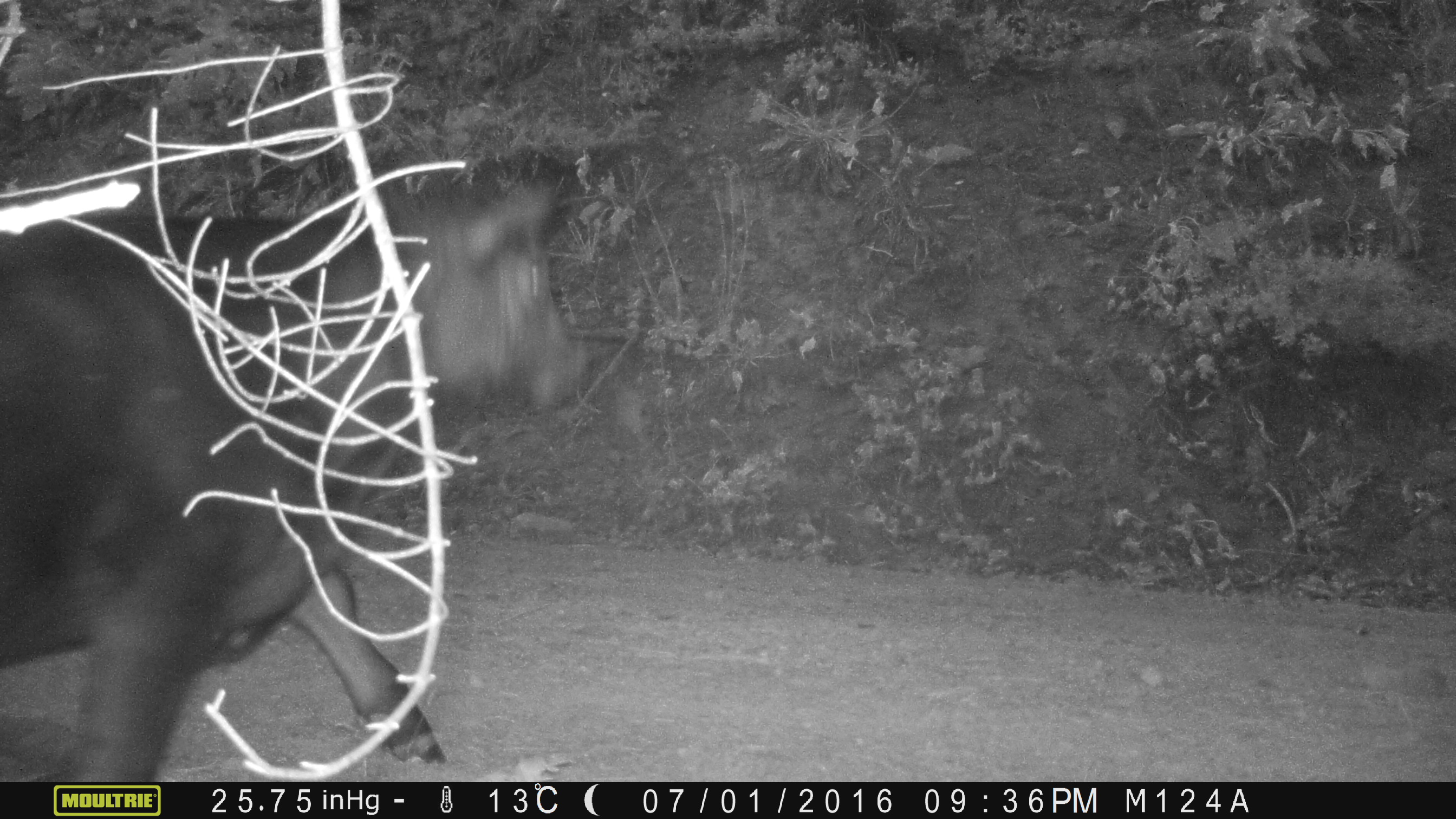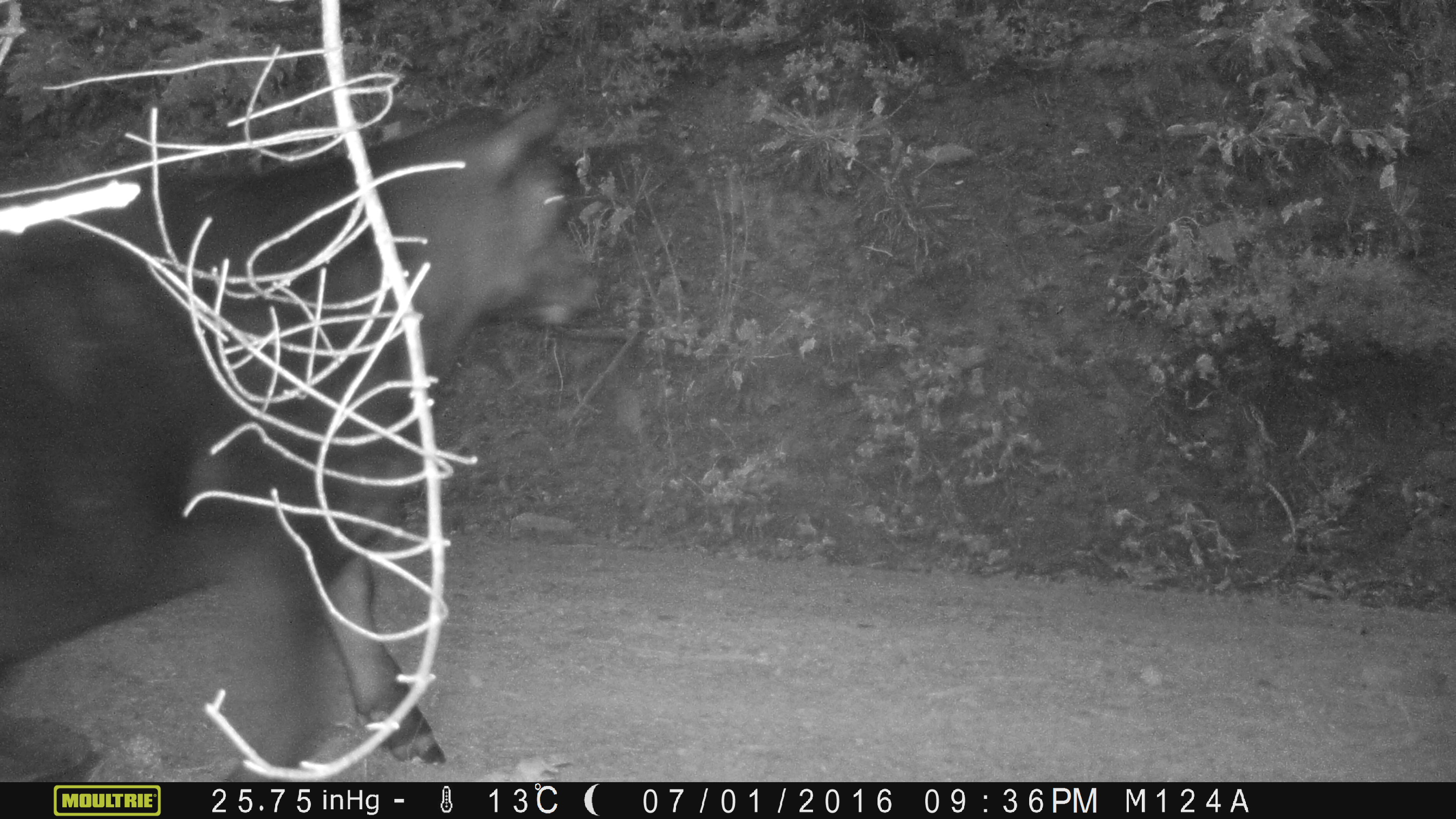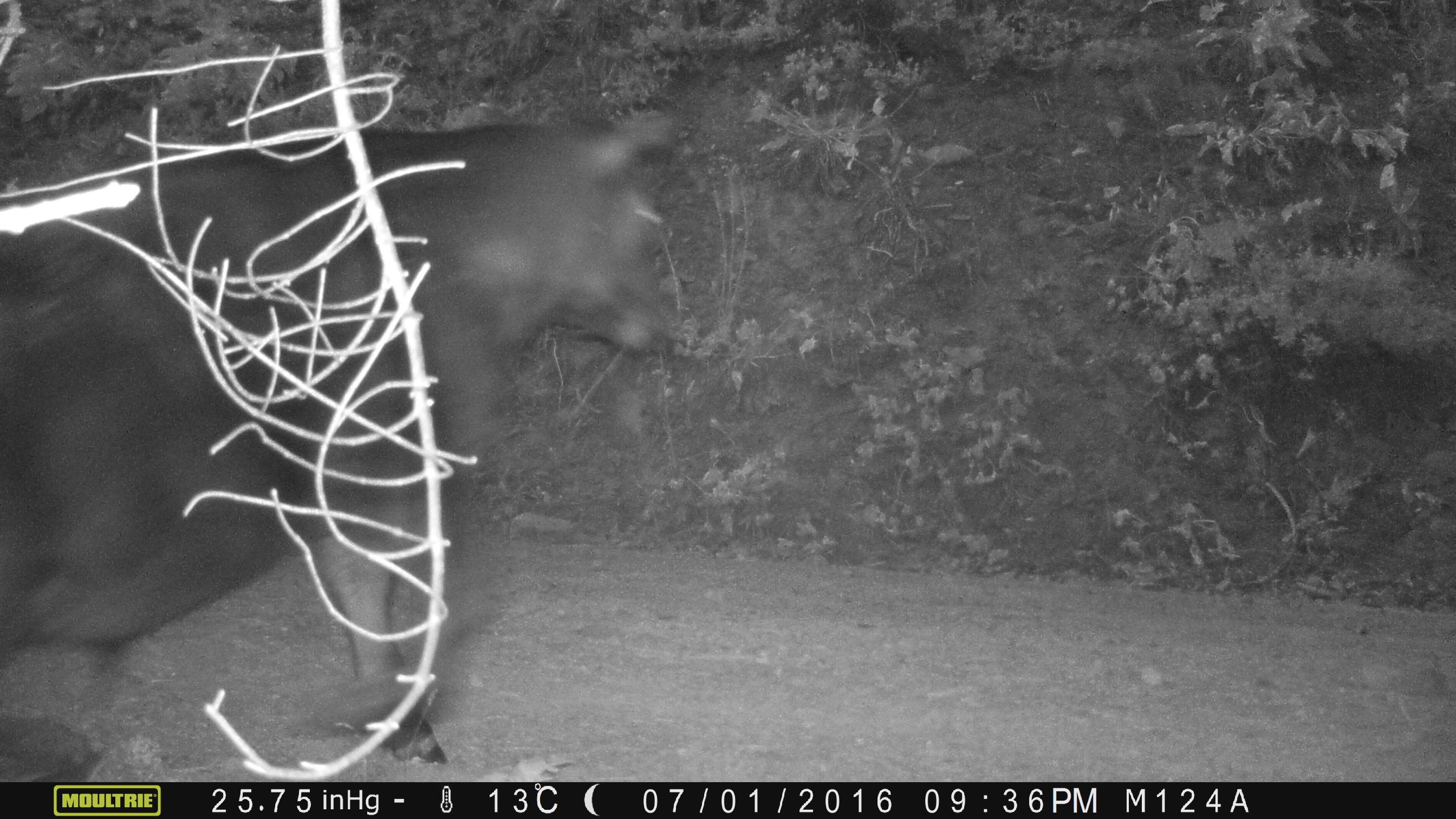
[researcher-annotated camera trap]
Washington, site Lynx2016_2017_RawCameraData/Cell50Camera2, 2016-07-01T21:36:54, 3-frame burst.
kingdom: Animalia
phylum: Chordata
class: Mammalia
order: Artiodactyla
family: Bovidae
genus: Bos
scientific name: Bos taurus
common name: domestic cattle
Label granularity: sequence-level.